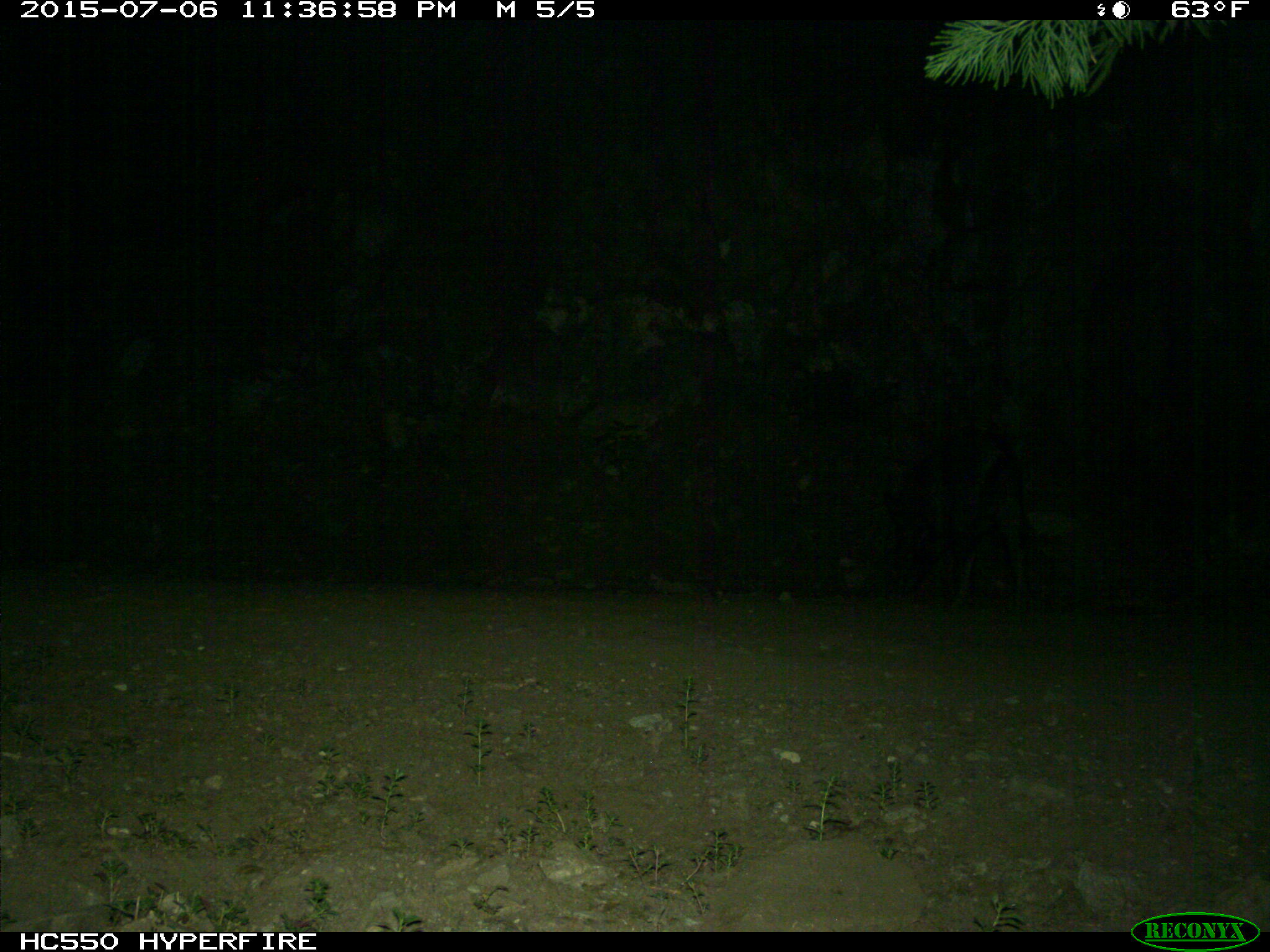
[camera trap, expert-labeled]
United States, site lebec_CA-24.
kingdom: Animalia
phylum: Chordata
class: Mammalia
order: Artiodactyla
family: Suidae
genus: Sus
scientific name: Sus scrofa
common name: wild boar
Sus scrofa (wild boar).